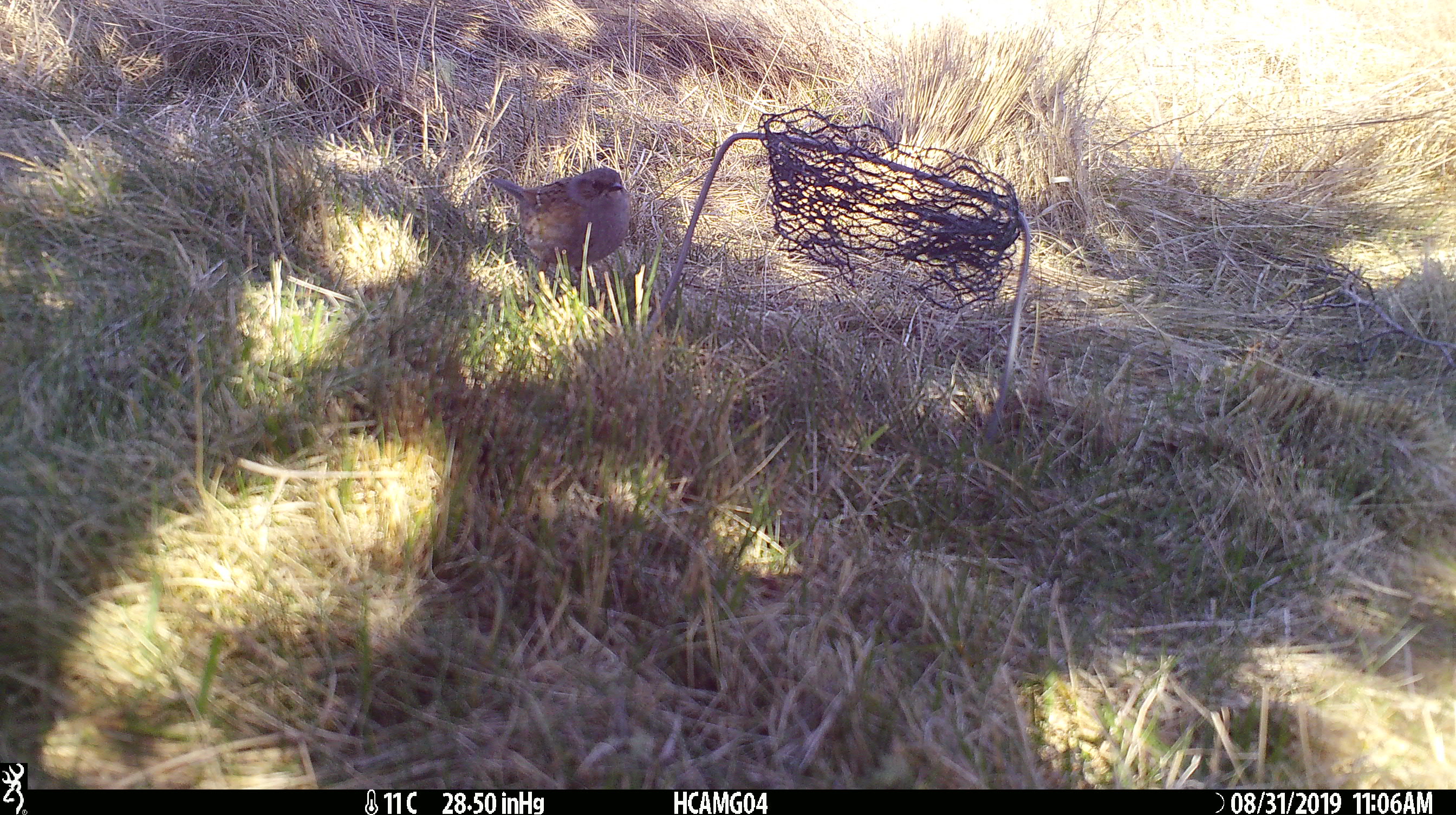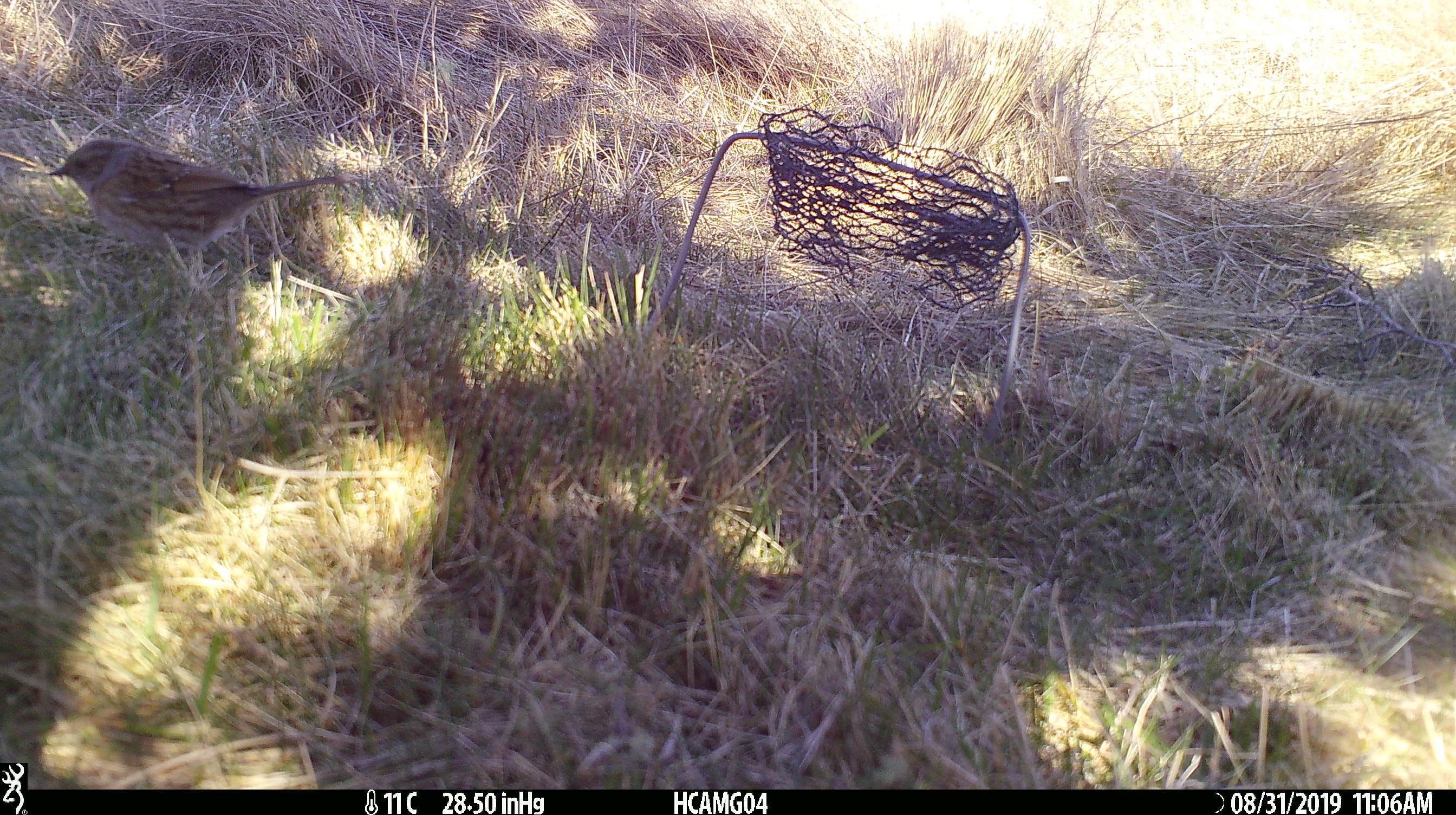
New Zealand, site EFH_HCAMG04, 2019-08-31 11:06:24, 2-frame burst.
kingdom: Animalia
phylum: Chordata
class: Aves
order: Passeriformes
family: Prunellidae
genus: Prunella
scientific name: Prunella modularis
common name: dunnock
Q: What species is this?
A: Dunnock (Prunella modularis).